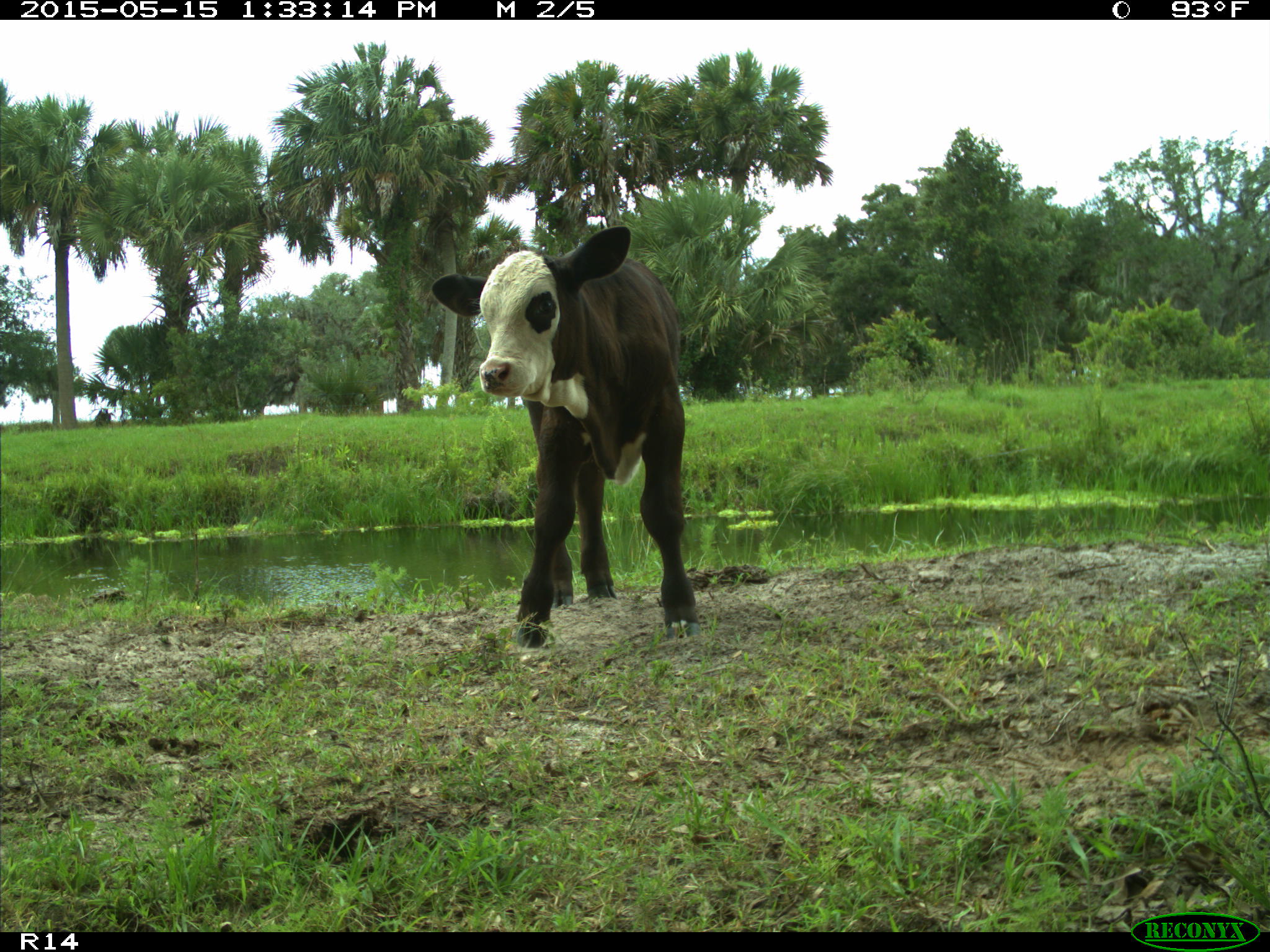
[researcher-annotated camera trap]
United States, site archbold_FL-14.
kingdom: Animalia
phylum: Chordata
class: Mammalia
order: Artiodactyla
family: Bovidae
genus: Bos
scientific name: Bos taurus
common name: domestic cow